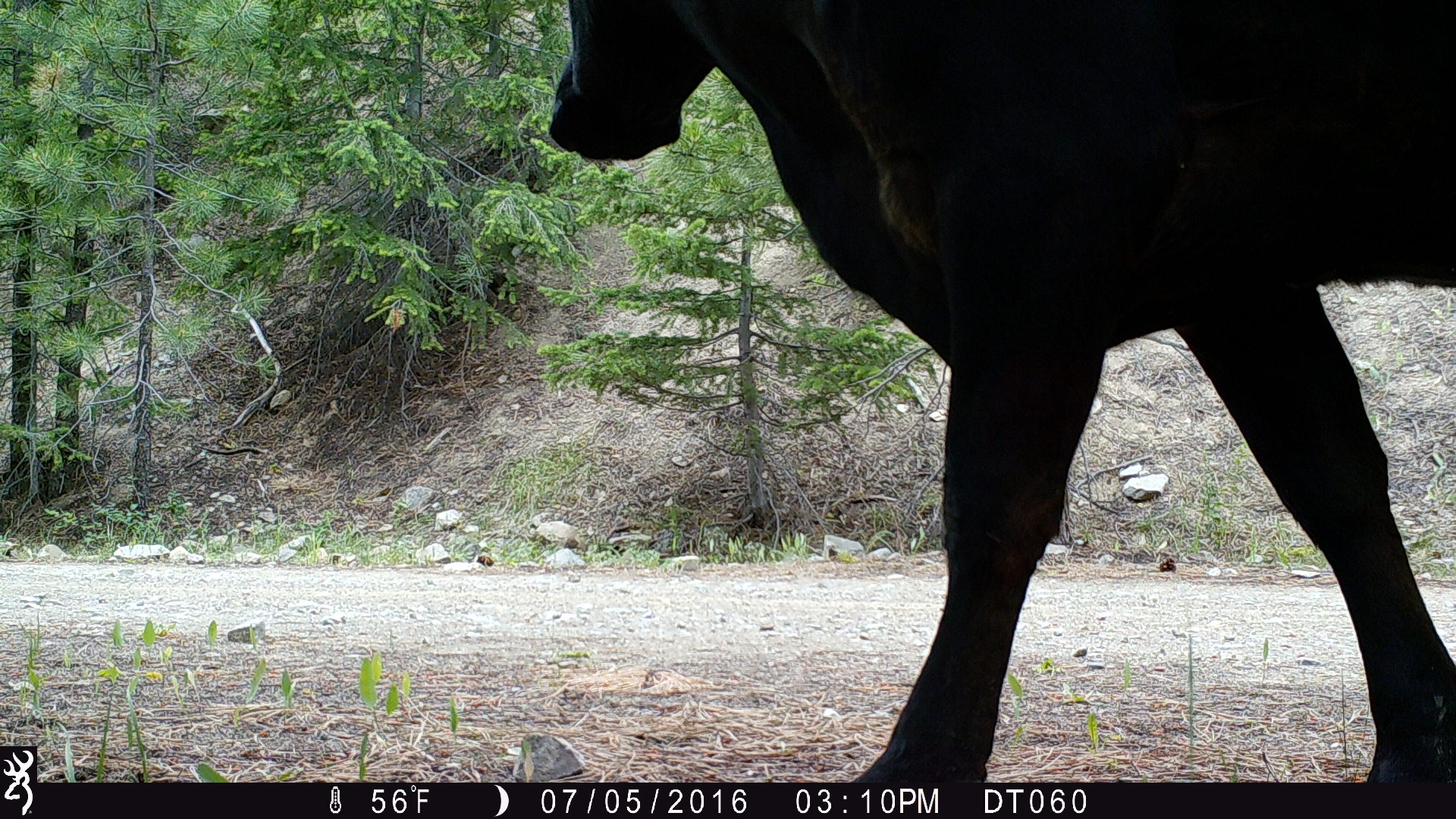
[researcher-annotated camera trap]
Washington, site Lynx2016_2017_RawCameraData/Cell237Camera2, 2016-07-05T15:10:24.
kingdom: Animalia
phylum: Chordata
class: Mammalia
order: Artiodactyla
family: Bovidae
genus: Bos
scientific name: Bos taurus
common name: domestic cattle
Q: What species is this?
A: Domestic cattle (Bos taurus).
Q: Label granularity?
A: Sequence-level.